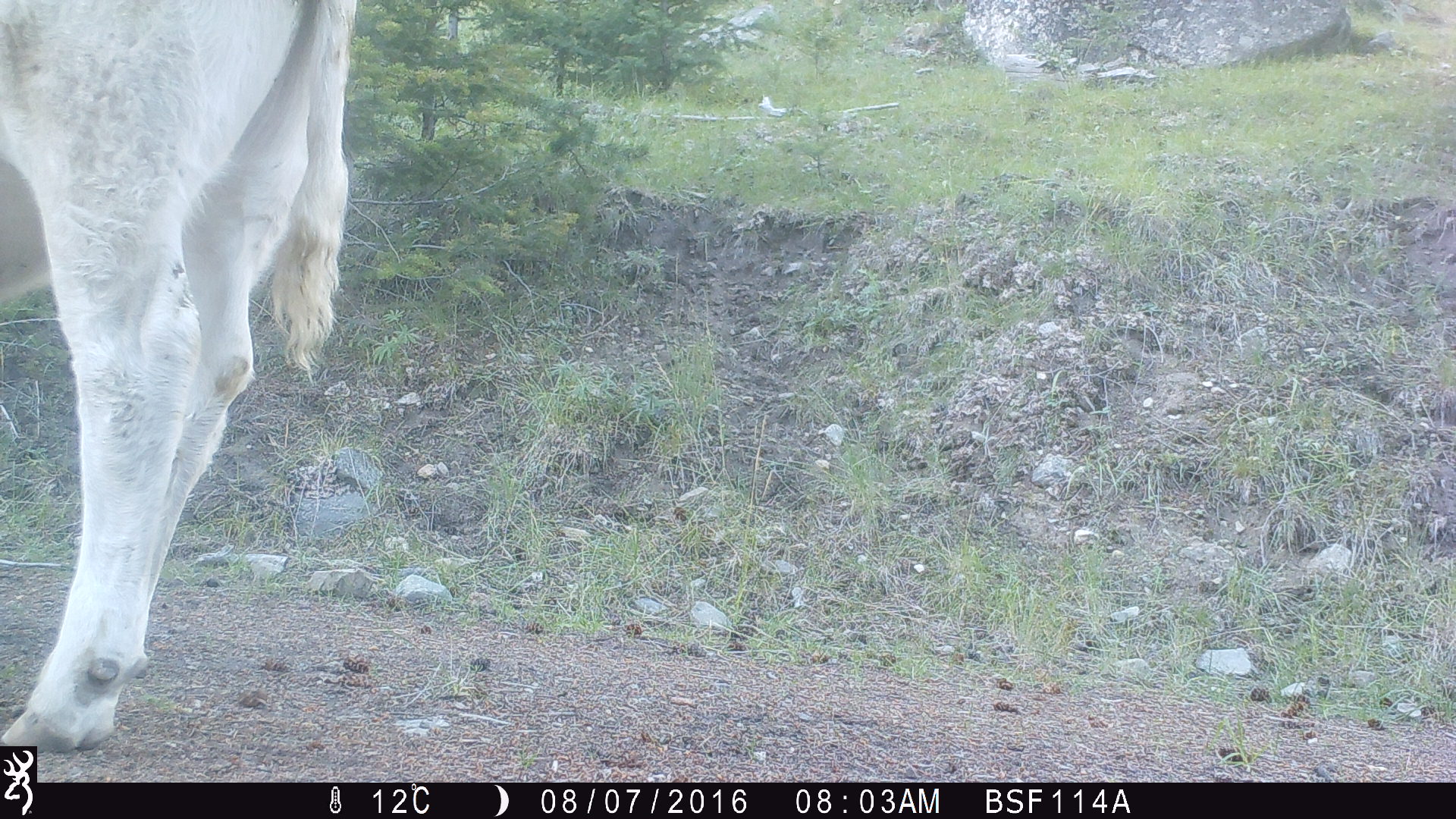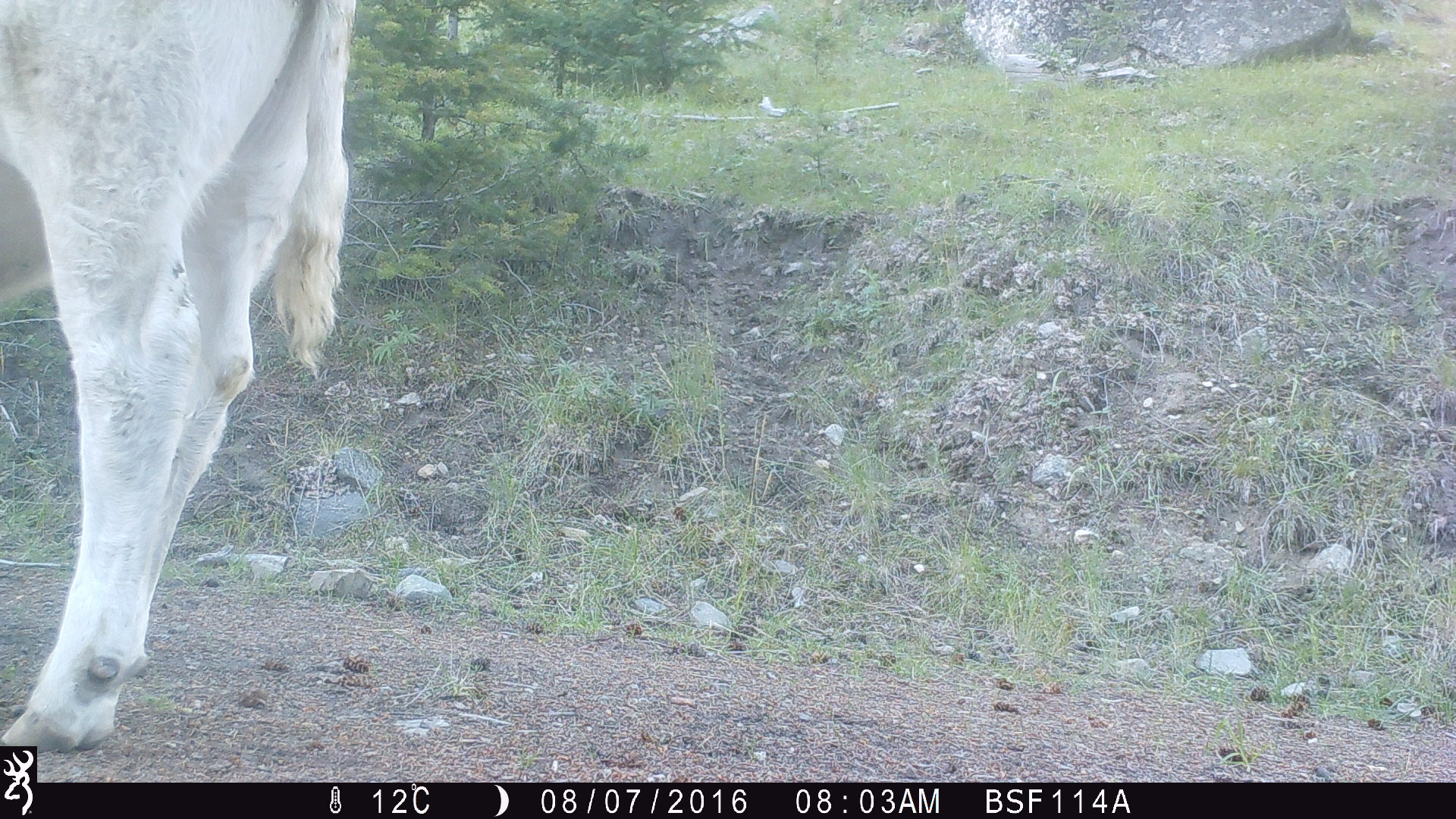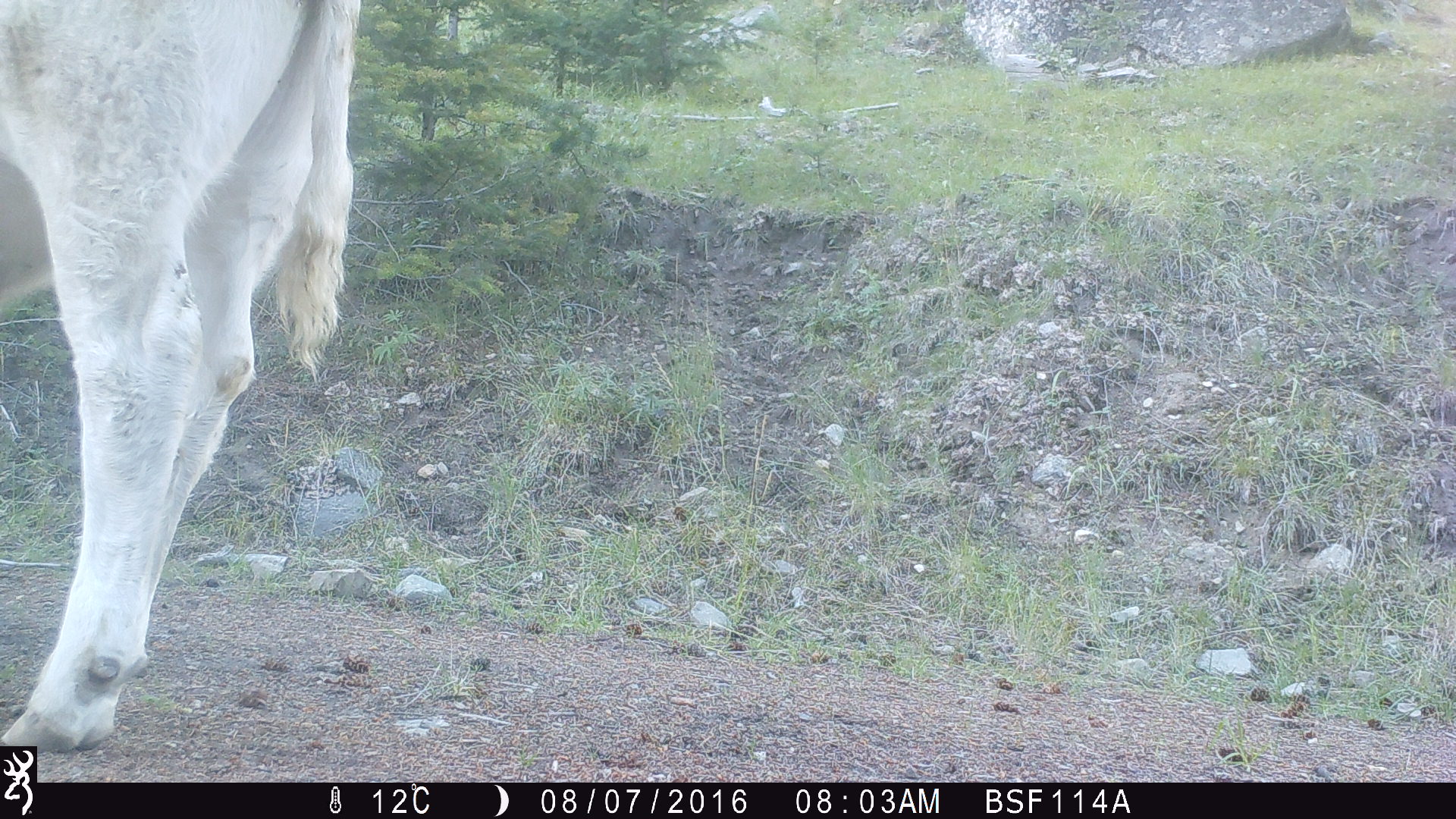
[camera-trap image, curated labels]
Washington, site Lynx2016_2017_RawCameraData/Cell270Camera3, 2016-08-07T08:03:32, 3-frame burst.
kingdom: Animalia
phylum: Chordata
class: Mammalia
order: Artiodactyla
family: Bovidae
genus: Bos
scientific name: Bos taurus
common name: domestic cattle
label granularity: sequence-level